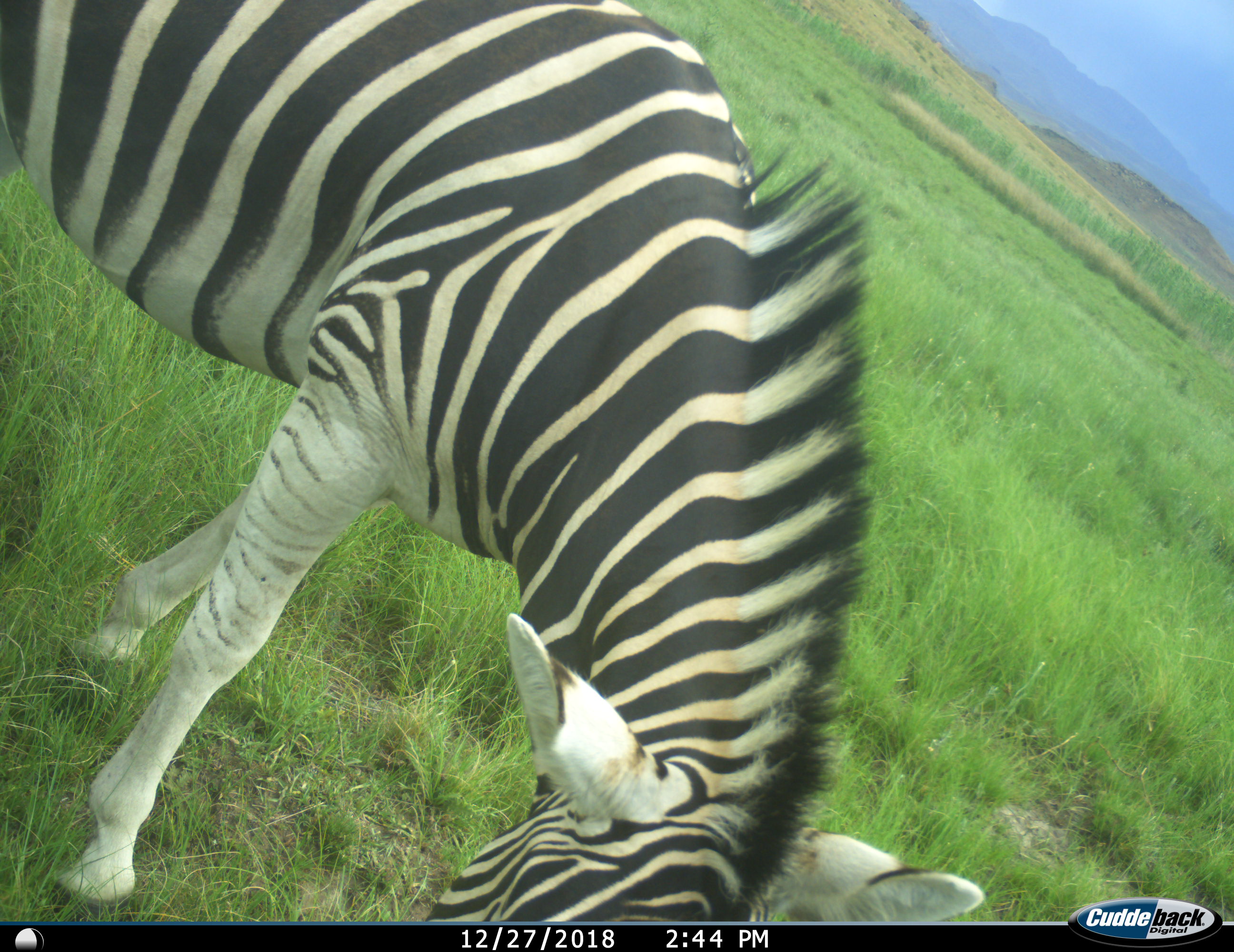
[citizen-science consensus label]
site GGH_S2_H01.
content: unidentified animal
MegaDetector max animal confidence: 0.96